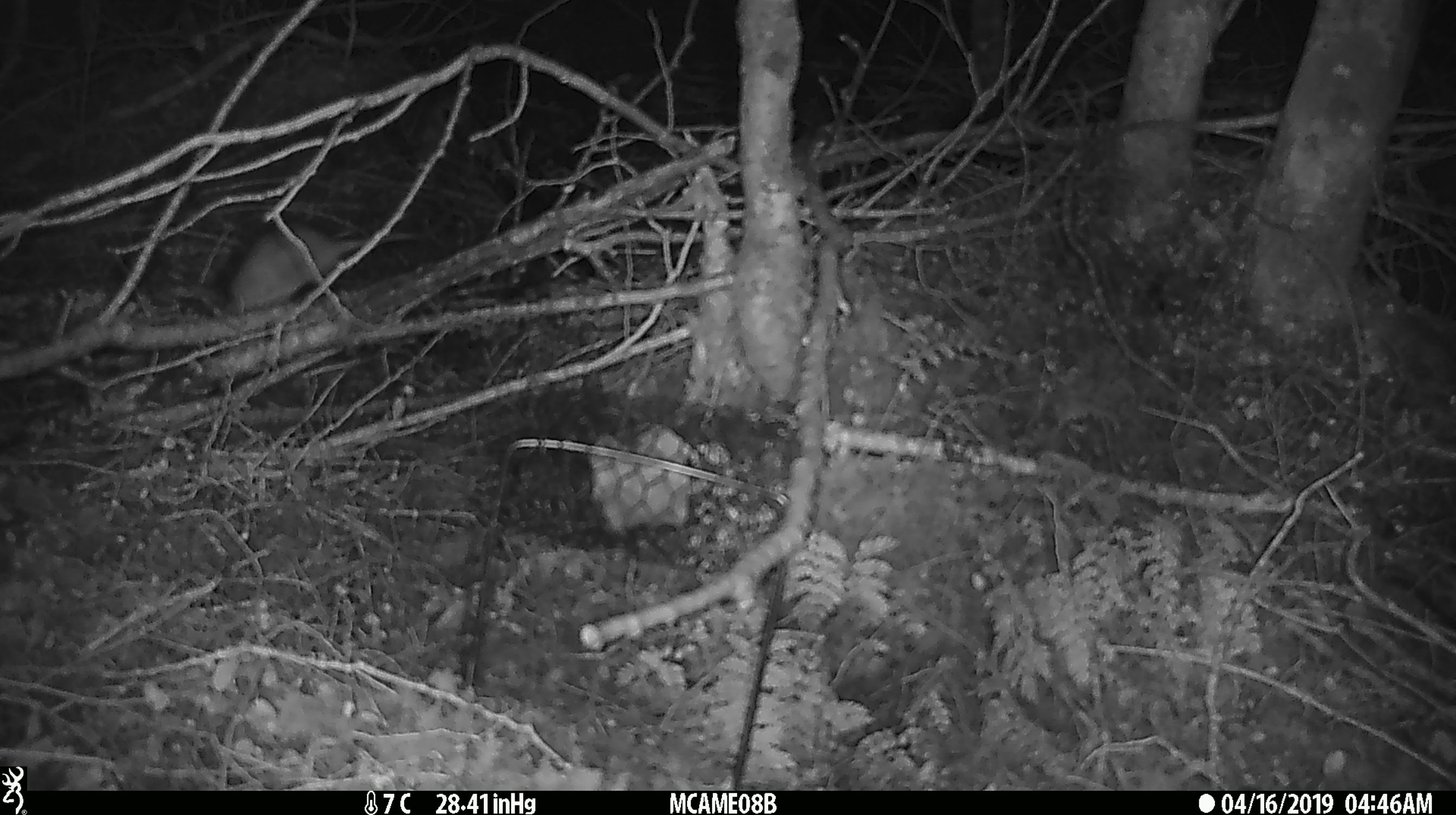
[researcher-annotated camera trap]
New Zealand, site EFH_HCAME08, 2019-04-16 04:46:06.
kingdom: Animalia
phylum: Chordata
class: Mammalia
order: Rodentia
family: Muridae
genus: Rattus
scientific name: Rattus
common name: rat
Rat (Rattus).